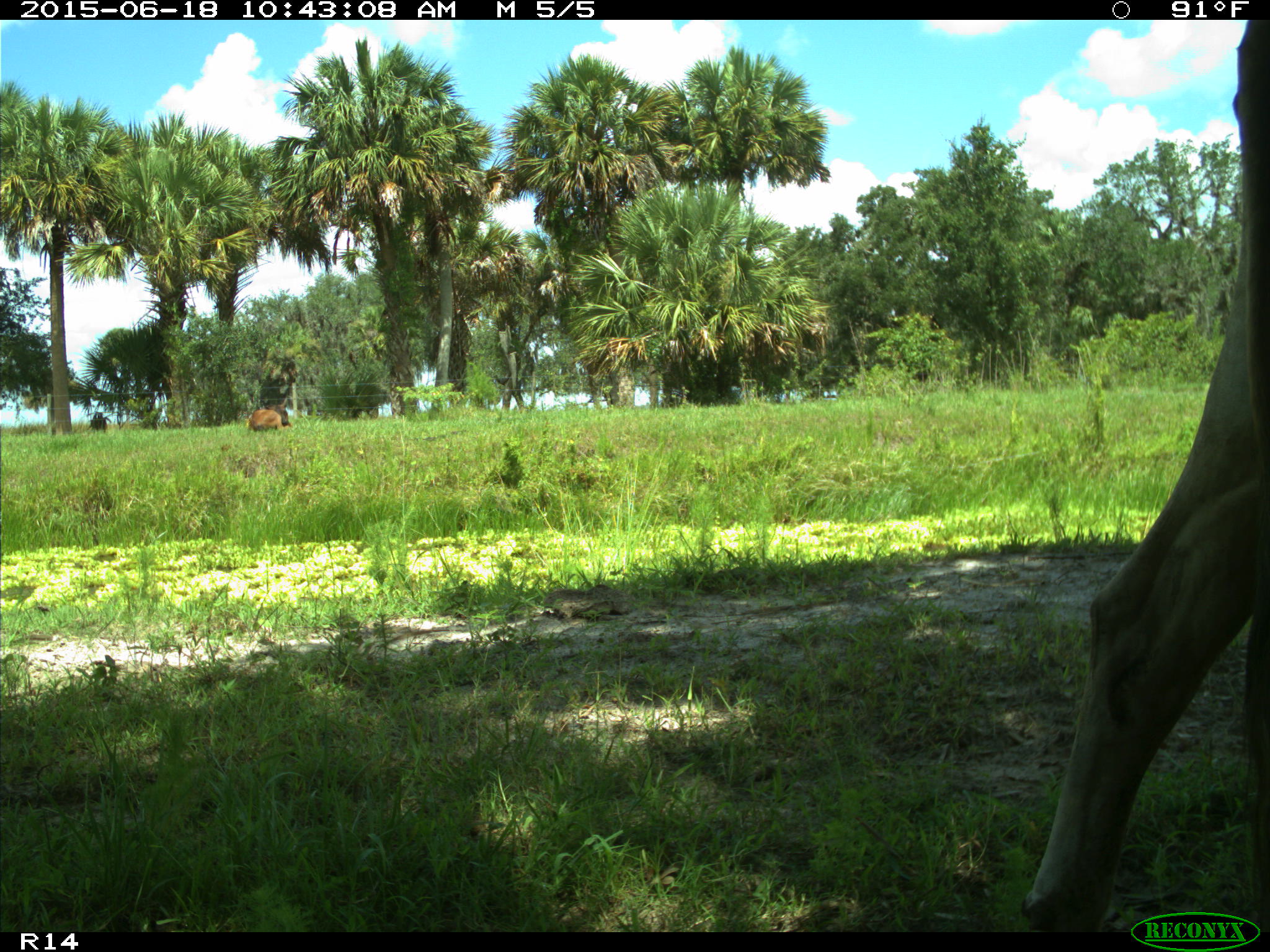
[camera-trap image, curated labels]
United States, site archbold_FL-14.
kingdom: Animalia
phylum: Chordata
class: Mammalia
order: Artiodactyla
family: Bovidae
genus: Bos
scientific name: Bos taurus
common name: domestic cow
Bos taurus (domestic cow).